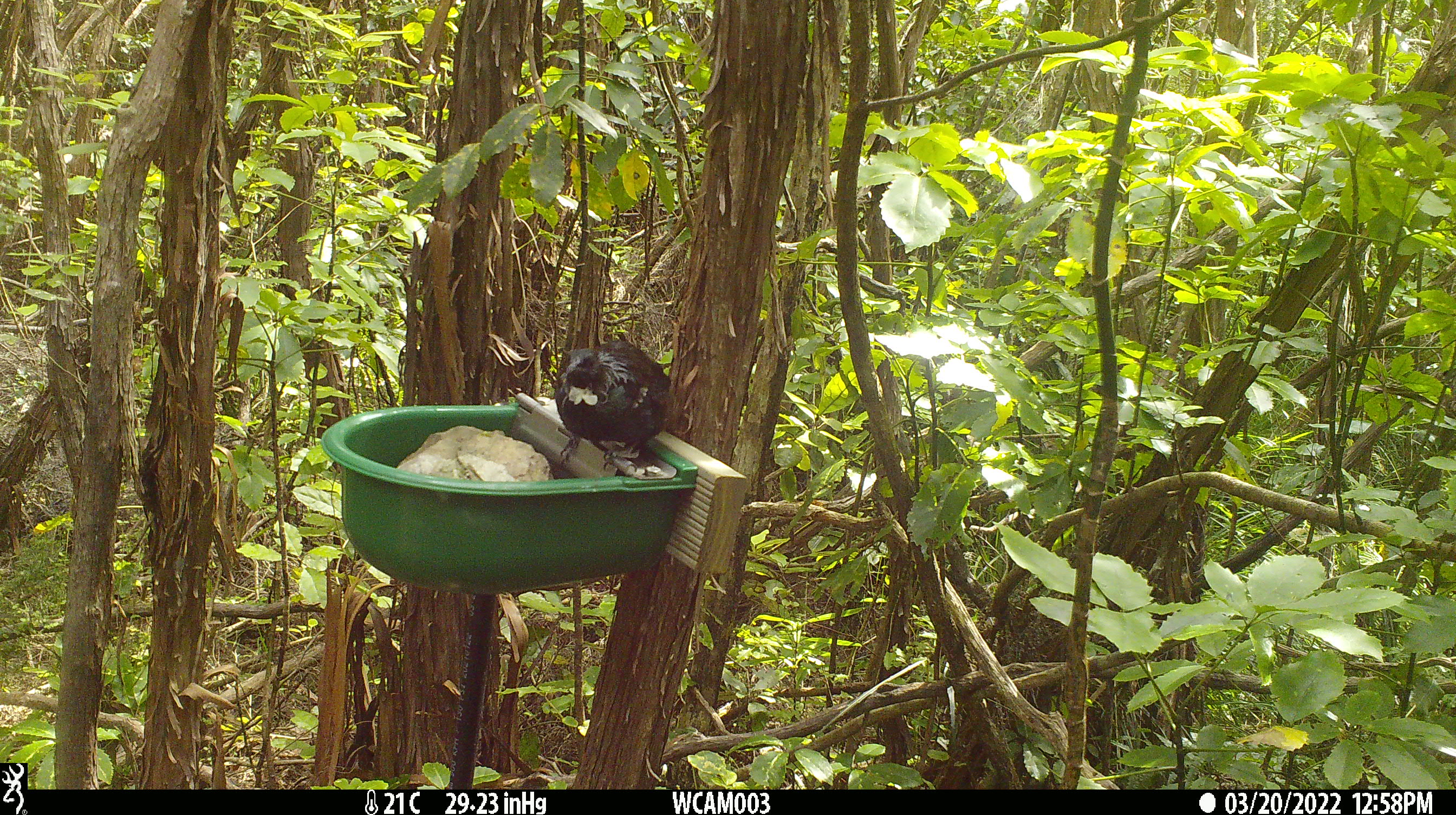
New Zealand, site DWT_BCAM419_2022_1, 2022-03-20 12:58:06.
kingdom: Animalia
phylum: Chordata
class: Aves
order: Passeriformes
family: Meliphagidae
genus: Prosthemadera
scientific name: Prosthemadera novaeseelandiae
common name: tui